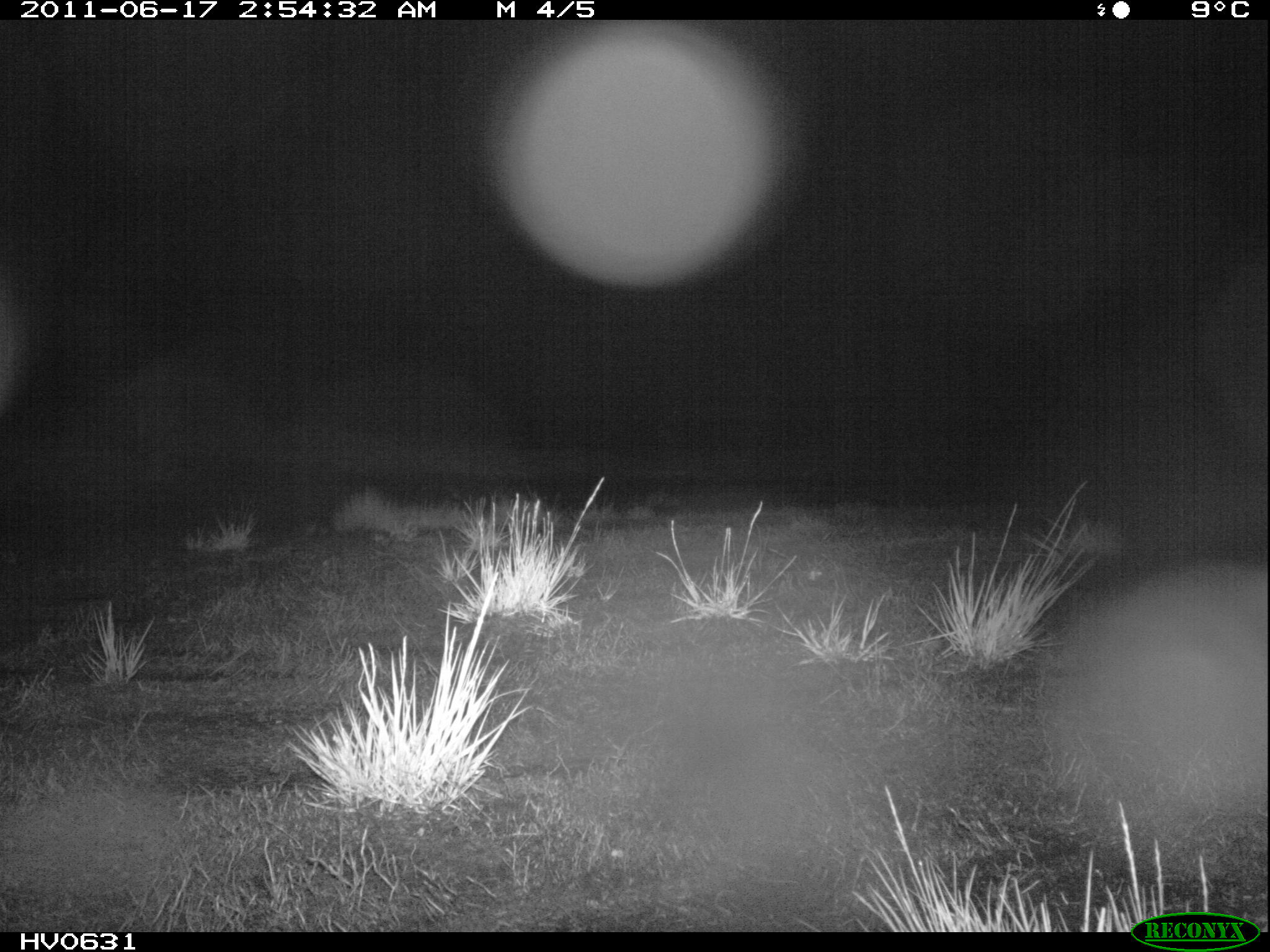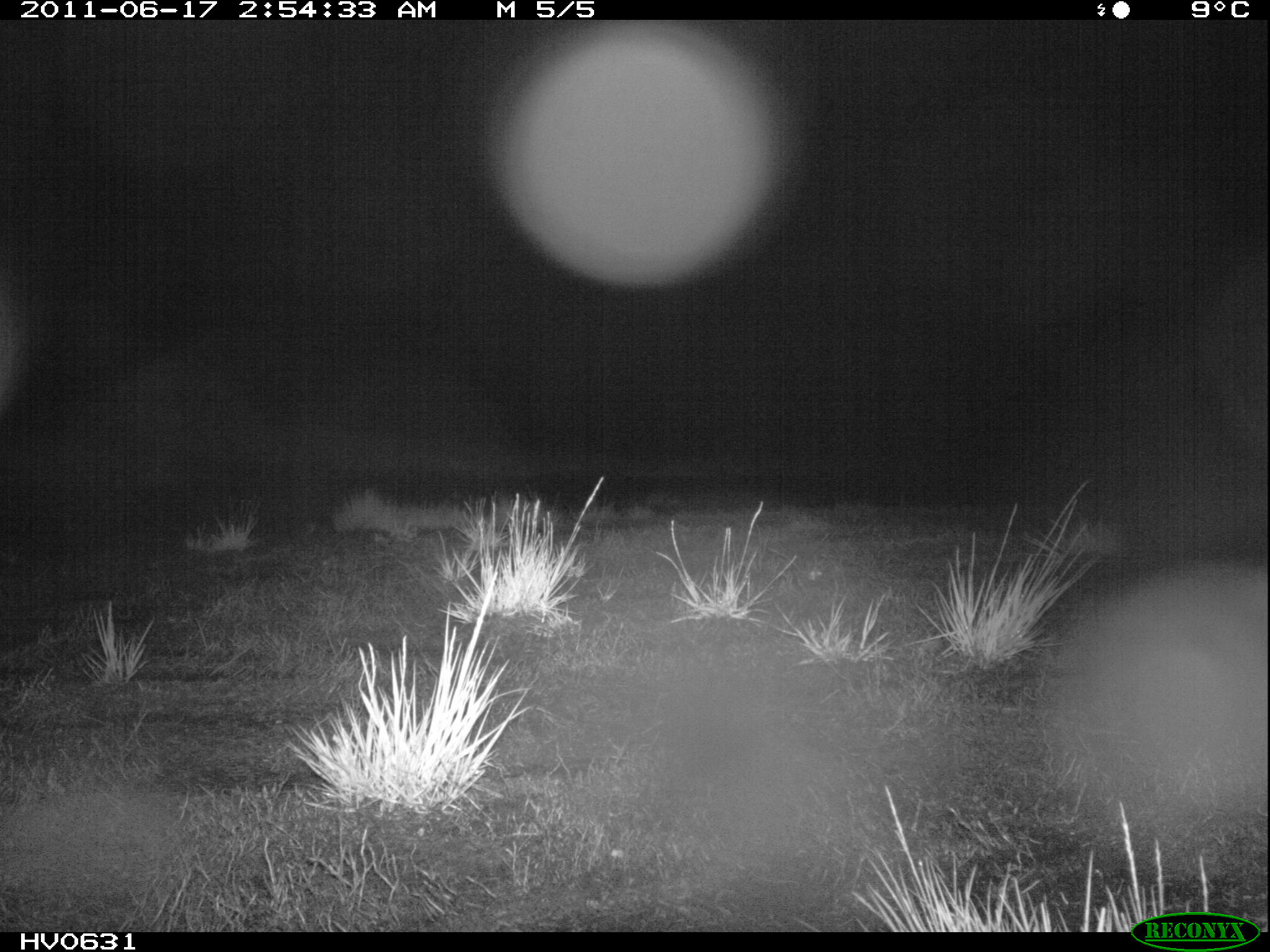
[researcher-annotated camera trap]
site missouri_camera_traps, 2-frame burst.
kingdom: Animalia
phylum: Chordata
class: Mammalia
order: Lagomorpha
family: Leporidae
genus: Lepus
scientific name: Lepus europaeus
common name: european hare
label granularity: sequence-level